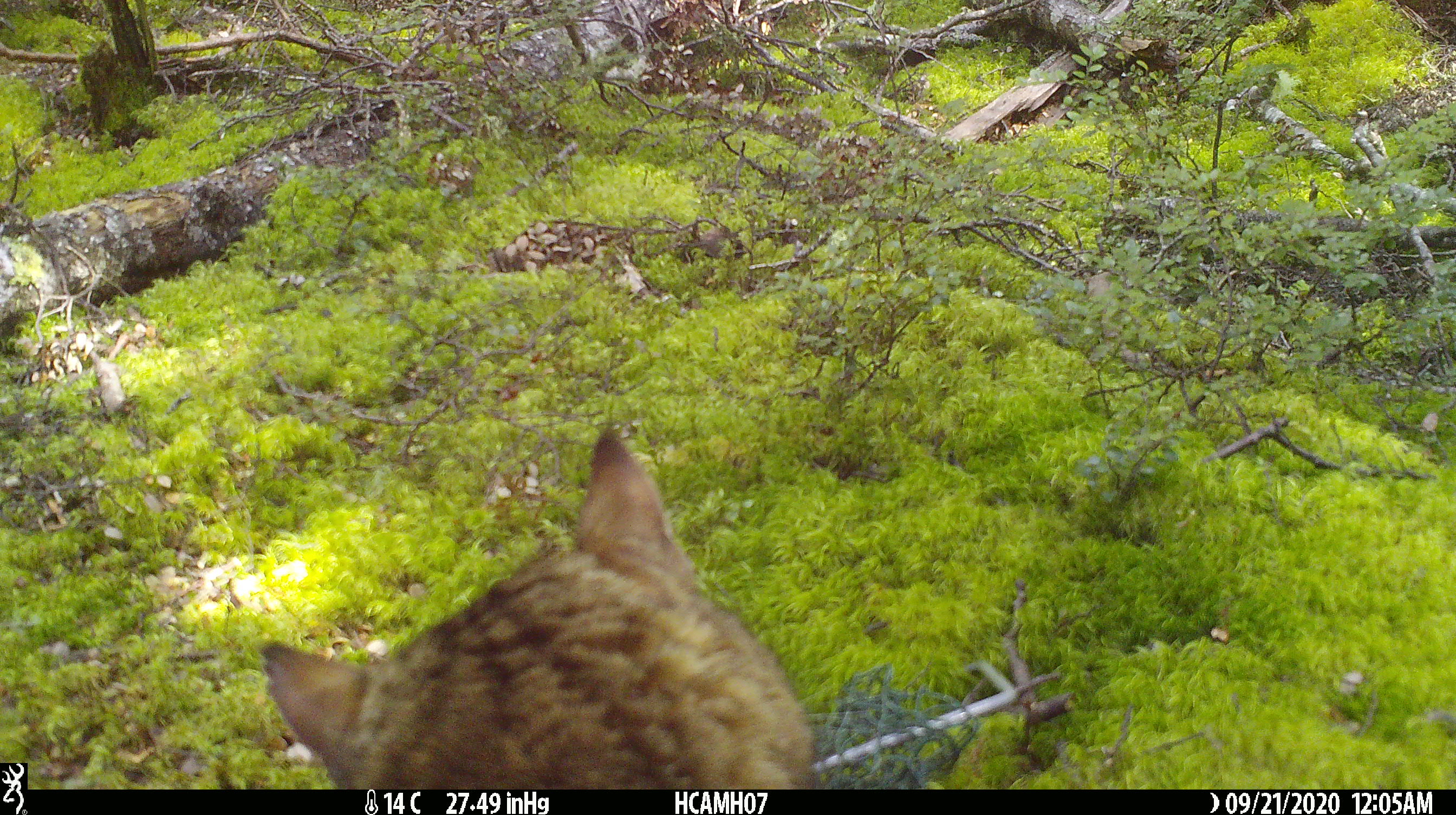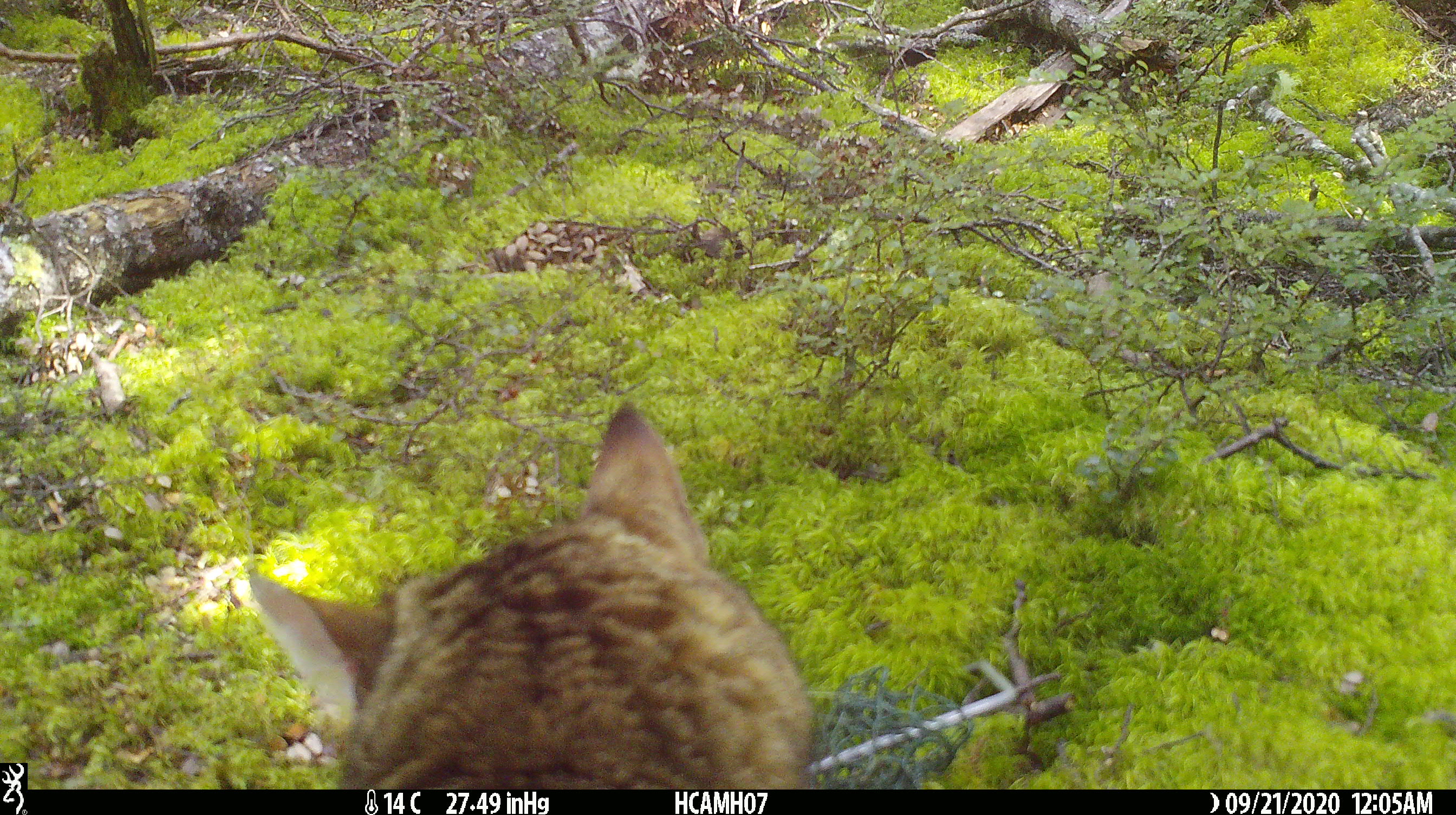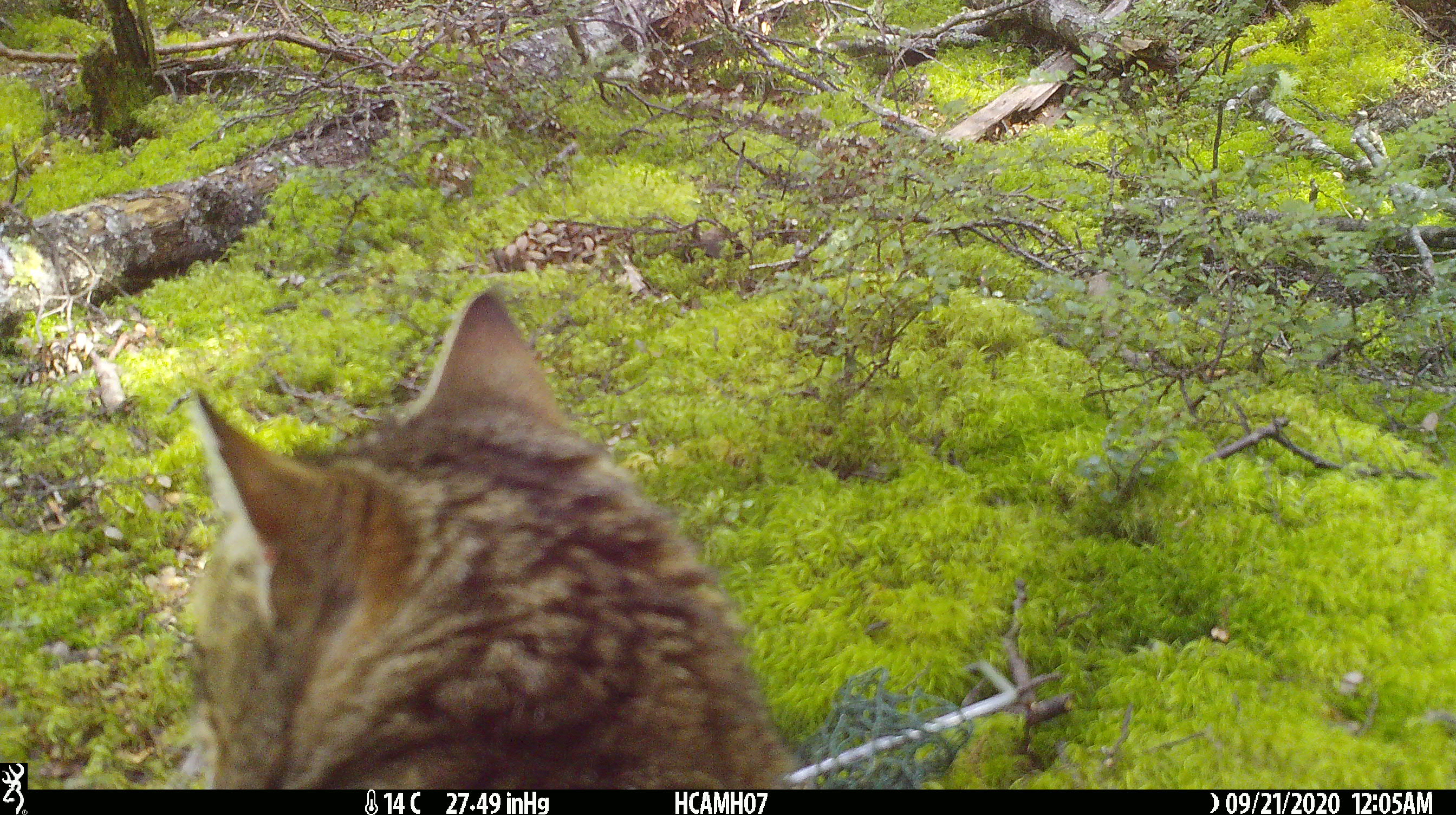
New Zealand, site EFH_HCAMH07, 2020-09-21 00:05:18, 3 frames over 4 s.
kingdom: Animalia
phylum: Chordata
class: Mammalia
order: Carnivora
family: Felidae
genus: Felis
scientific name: Felis catus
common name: domestic cat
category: cat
Cat (domestic cat) (Felis catus).